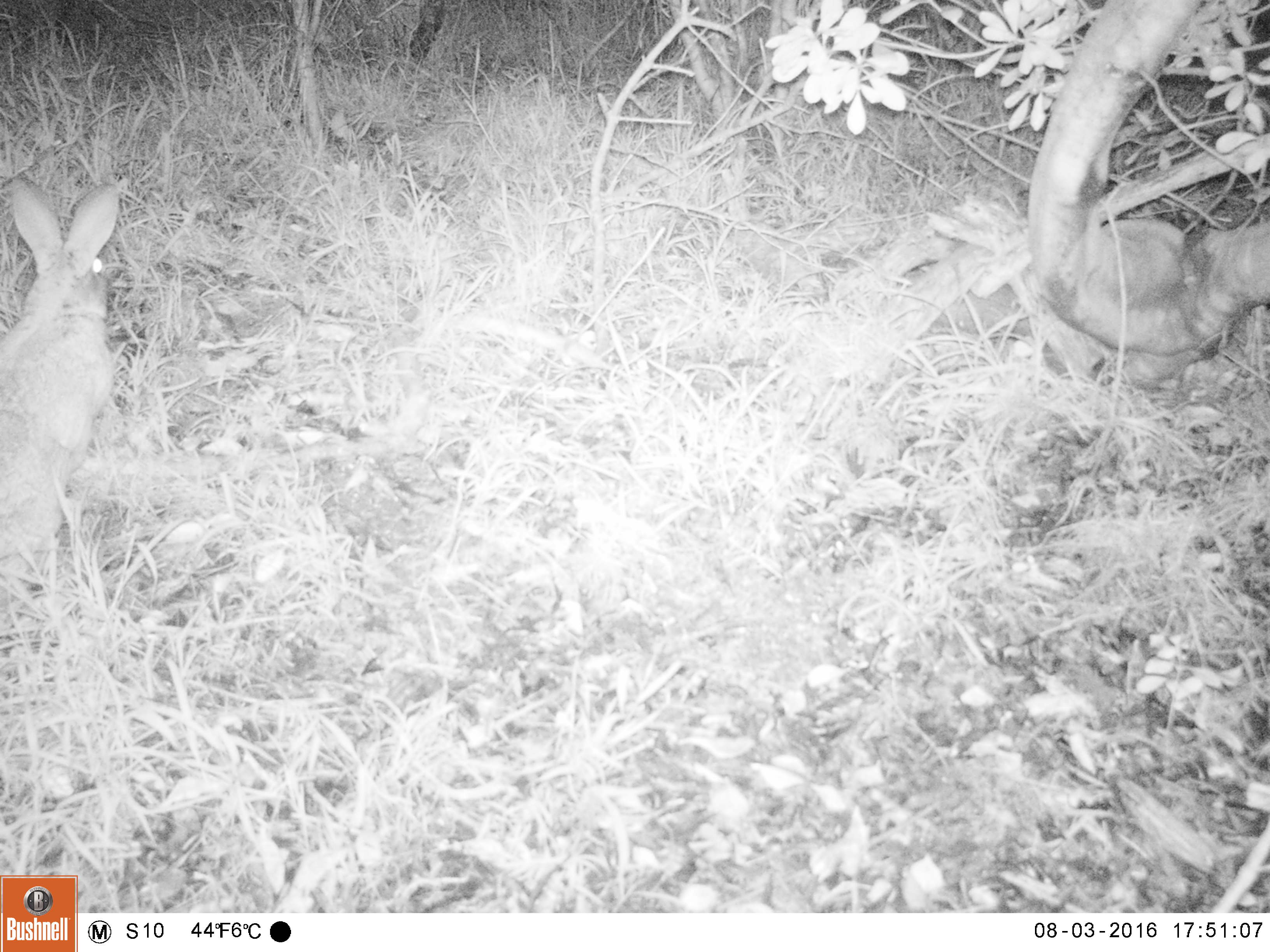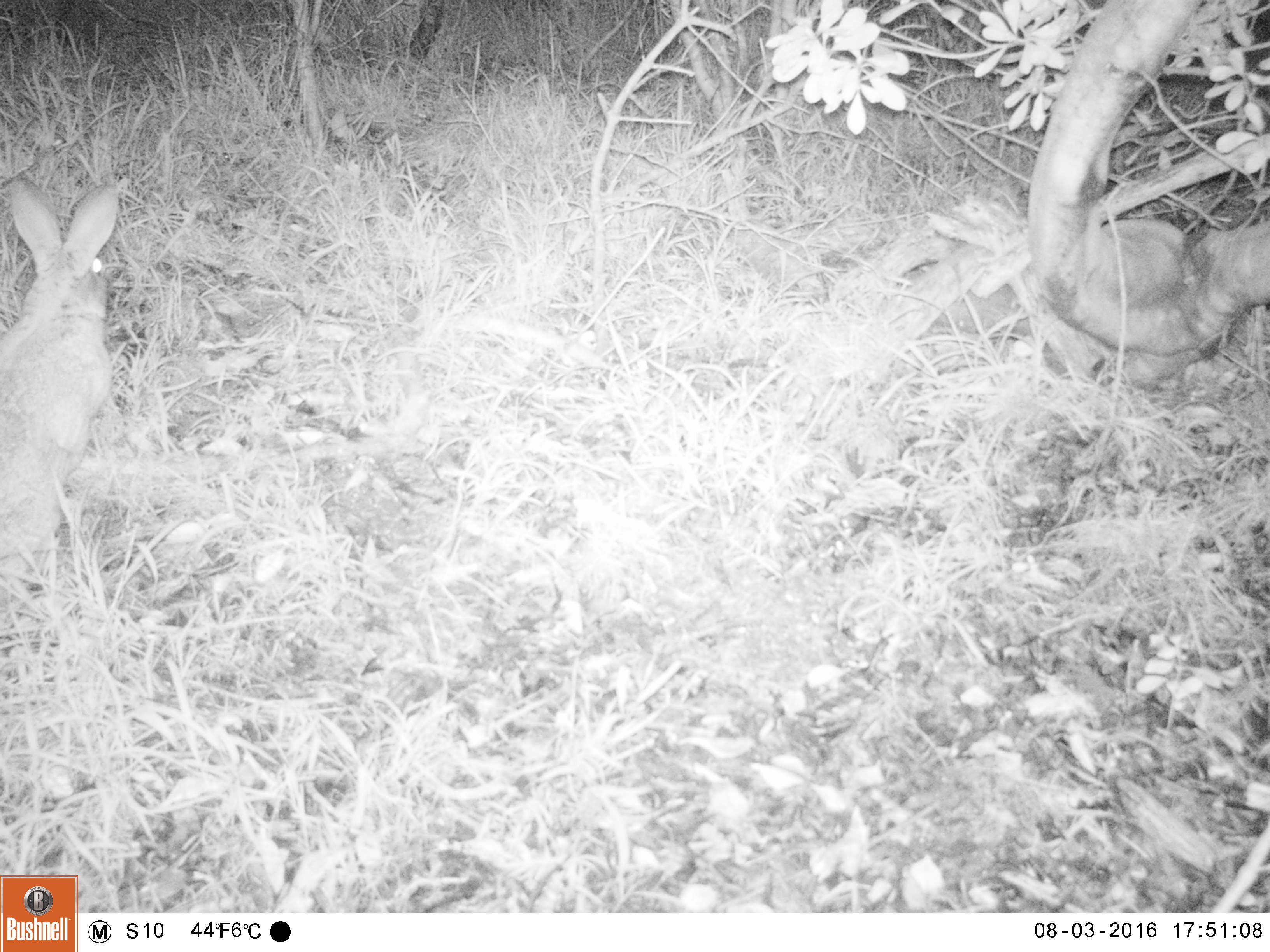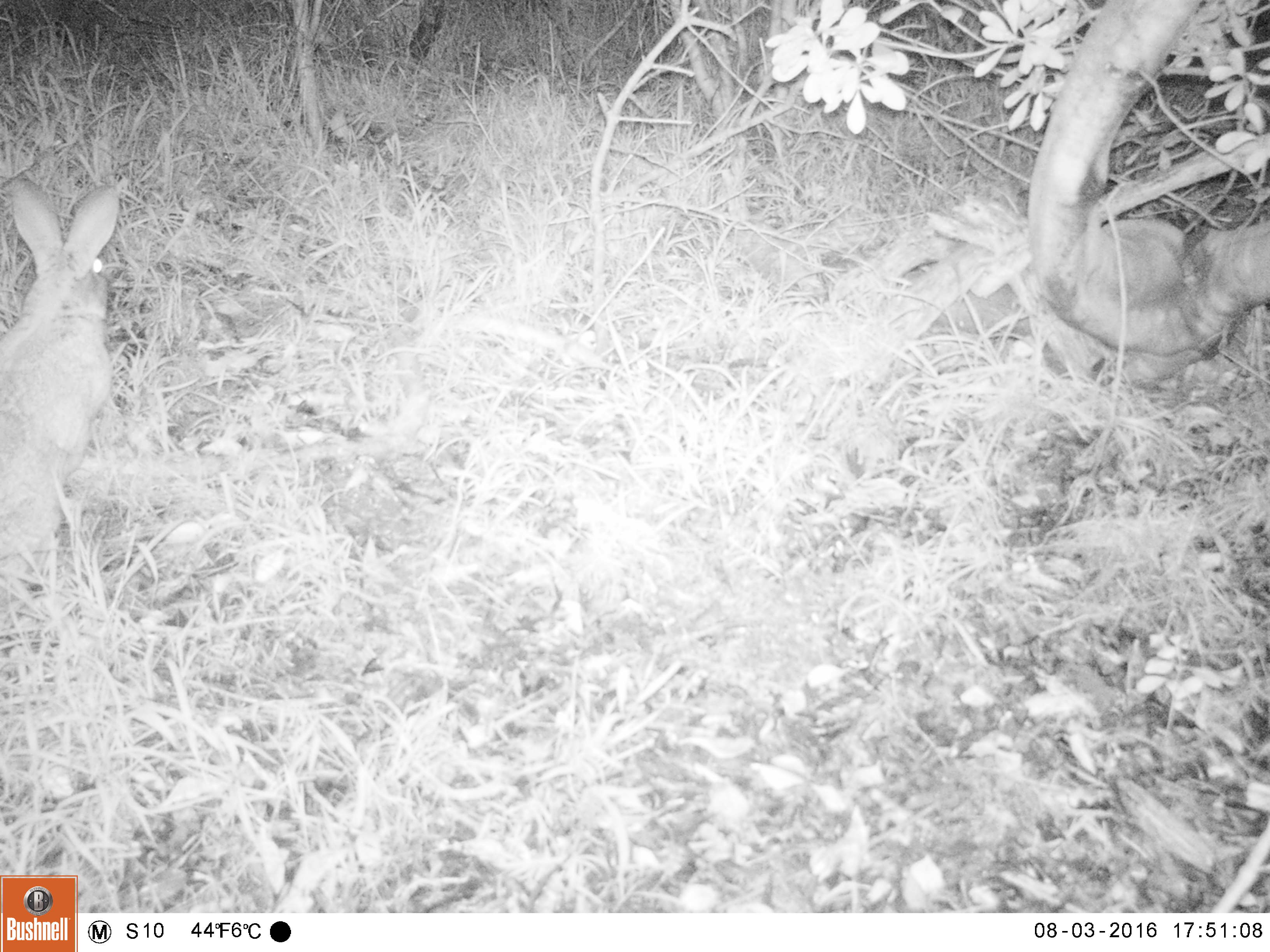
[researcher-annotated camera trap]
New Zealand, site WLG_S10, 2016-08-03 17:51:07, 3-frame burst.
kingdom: Animalia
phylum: Chordata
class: Mammalia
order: Lagomorpha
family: Leporidae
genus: Oryctolagus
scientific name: Oryctolagus cuniculus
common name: european rabbit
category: rabbit